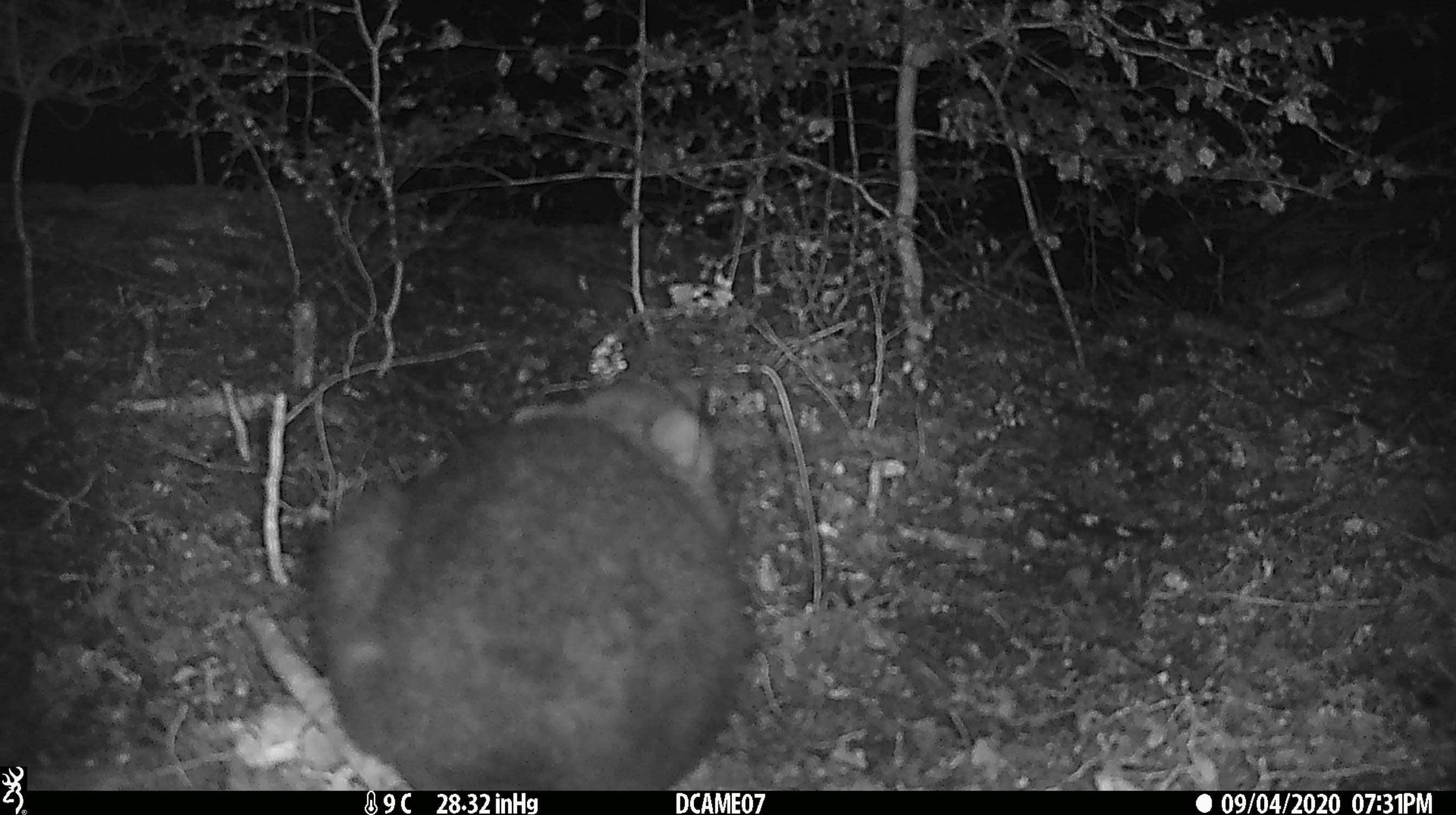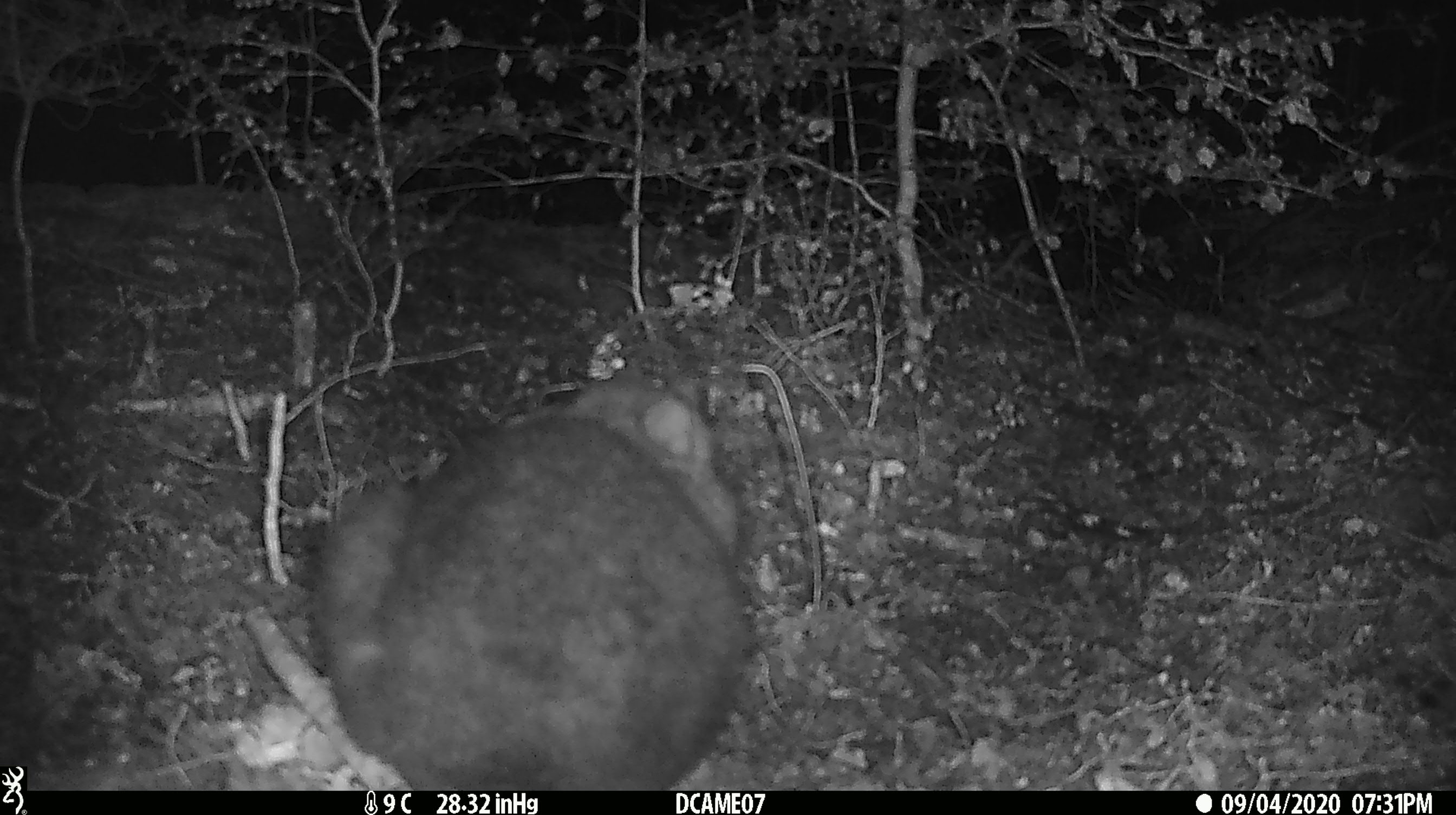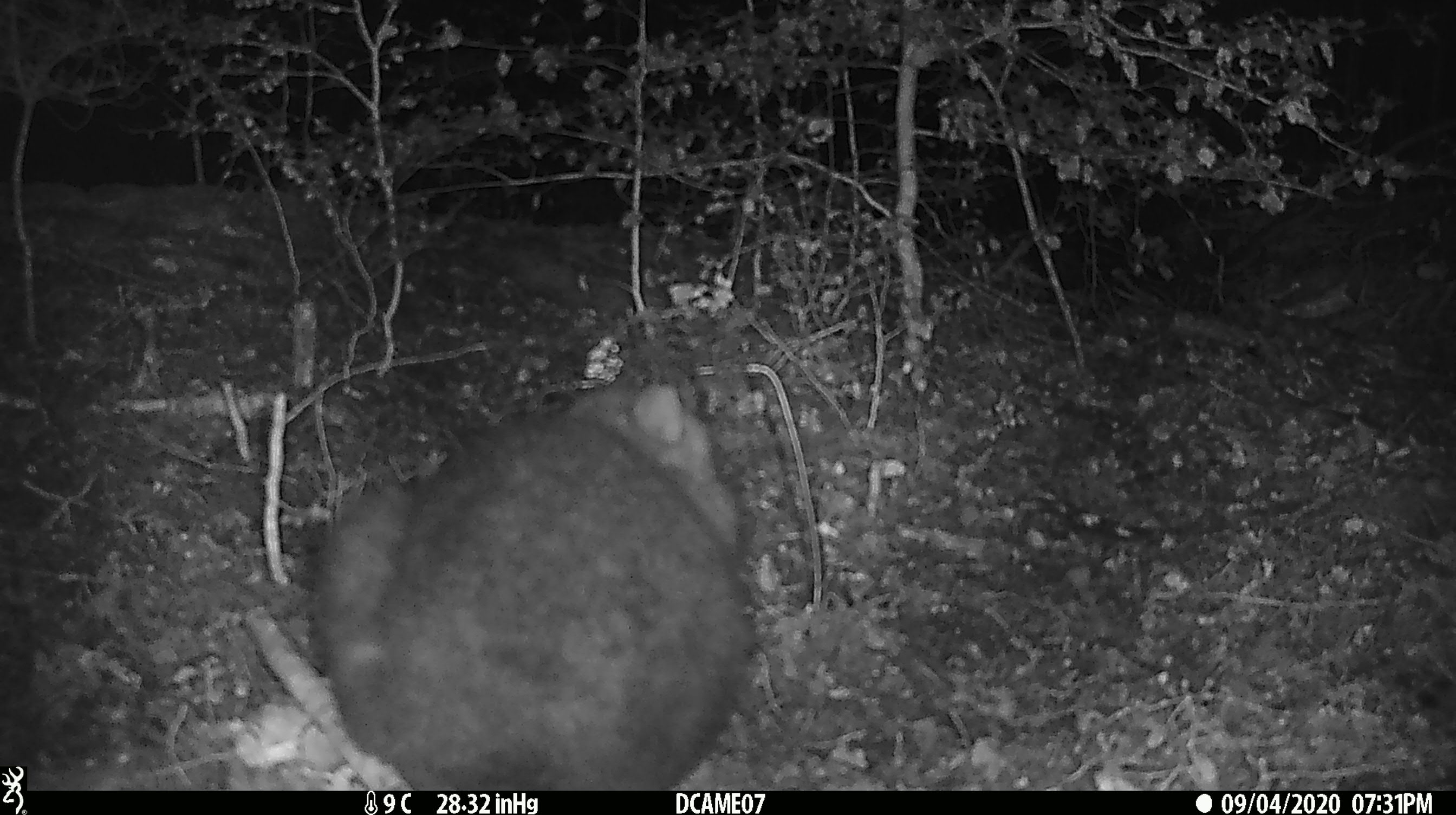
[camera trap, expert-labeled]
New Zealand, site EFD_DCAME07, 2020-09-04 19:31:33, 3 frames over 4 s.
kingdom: Animalia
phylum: Chordata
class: Mammalia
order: Diprotodontia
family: Phalangeridae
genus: Trichosurus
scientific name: Trichosurus vulpecula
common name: common brushtail possum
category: possum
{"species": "possum (common brushtail possum) (Trichosurus vulpecula)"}